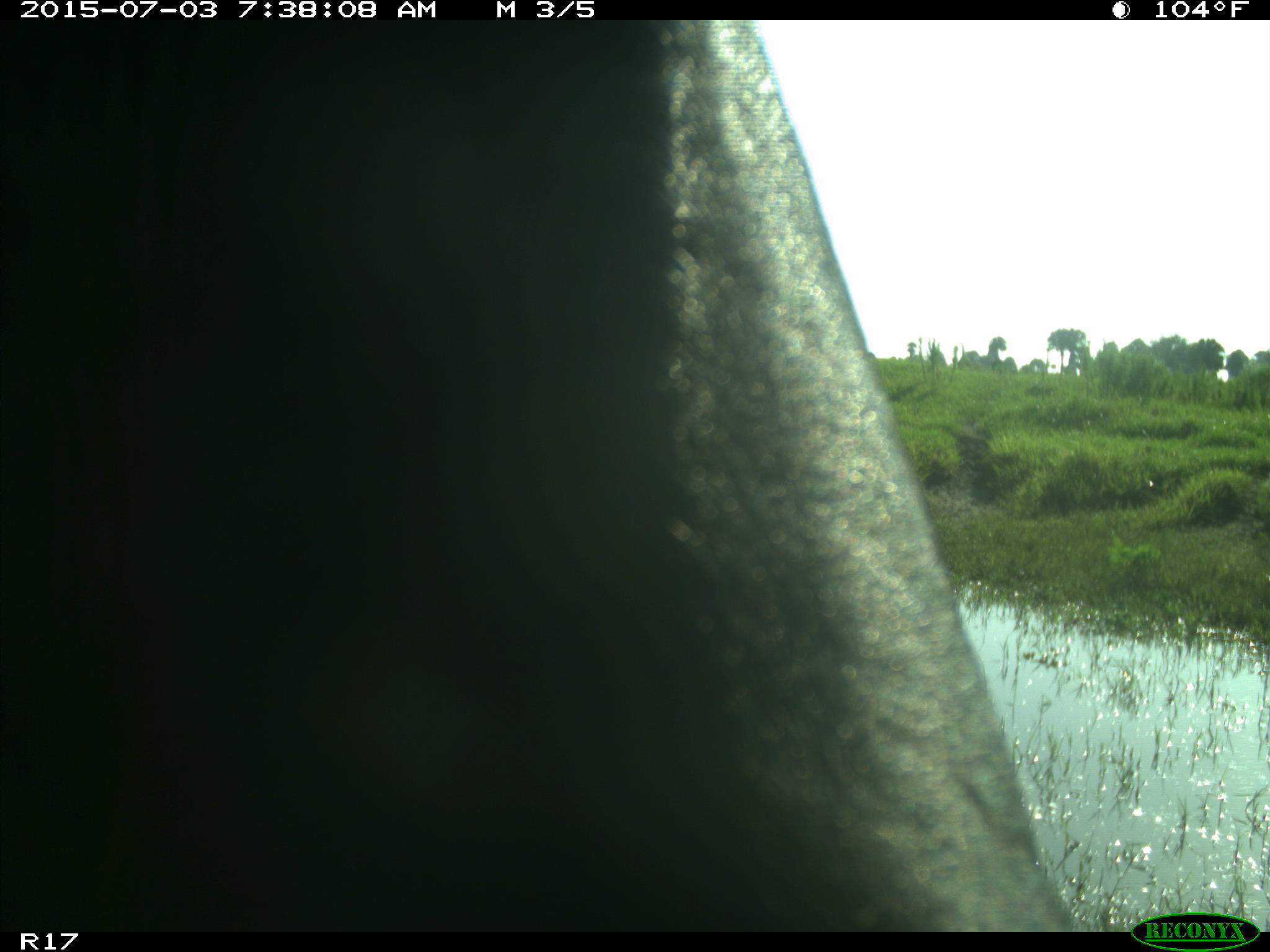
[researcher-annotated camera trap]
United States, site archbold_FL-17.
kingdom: Animalia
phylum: Chordata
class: Mammalia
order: Artiodactyla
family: Bovidae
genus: Bos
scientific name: Bos taurus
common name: domestic cow